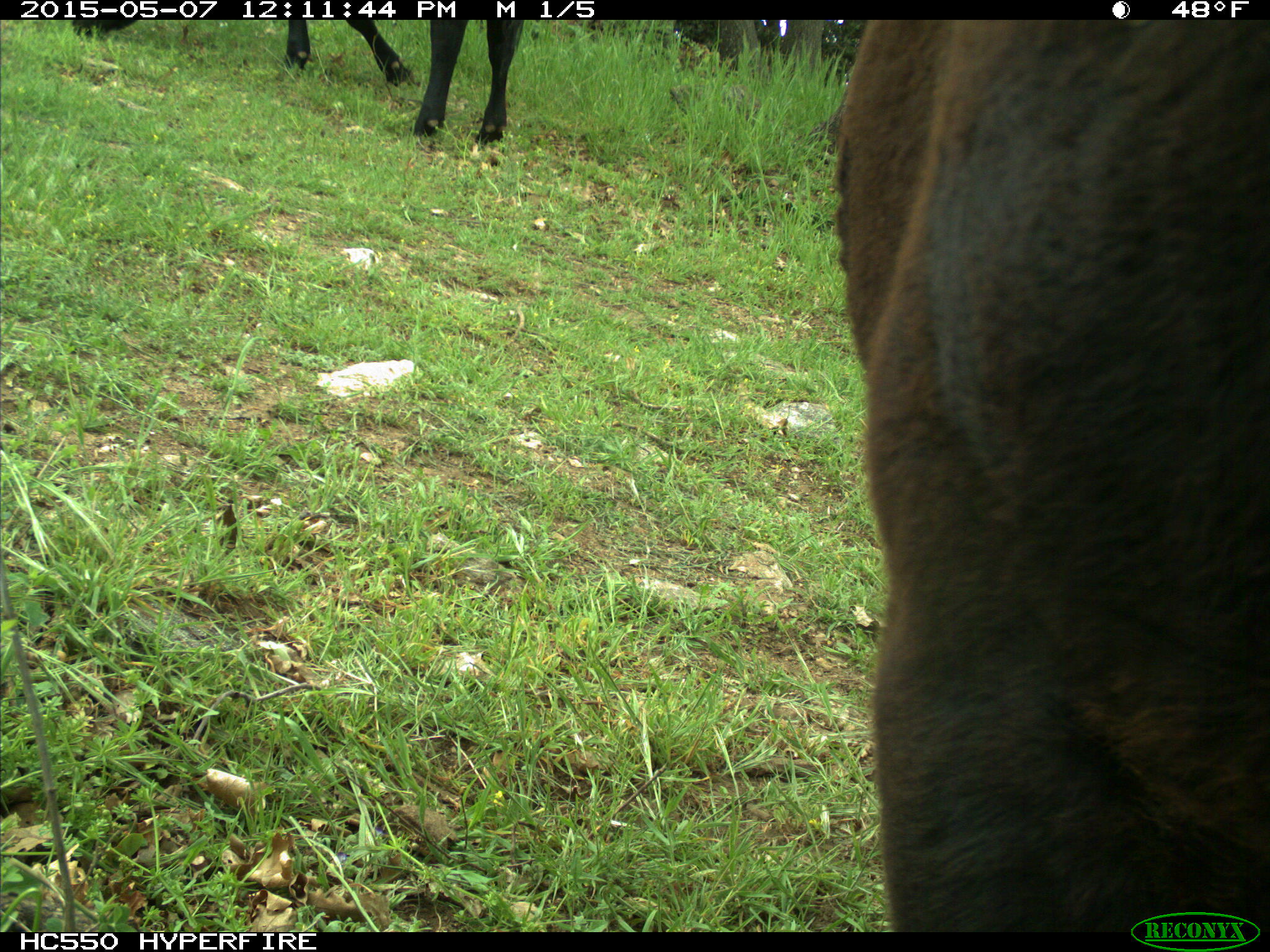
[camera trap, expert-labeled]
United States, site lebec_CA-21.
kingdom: Animalia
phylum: Chordata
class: Mammalia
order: Artiodactyla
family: Bovidae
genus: Bos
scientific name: Bos taurus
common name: domestic cow